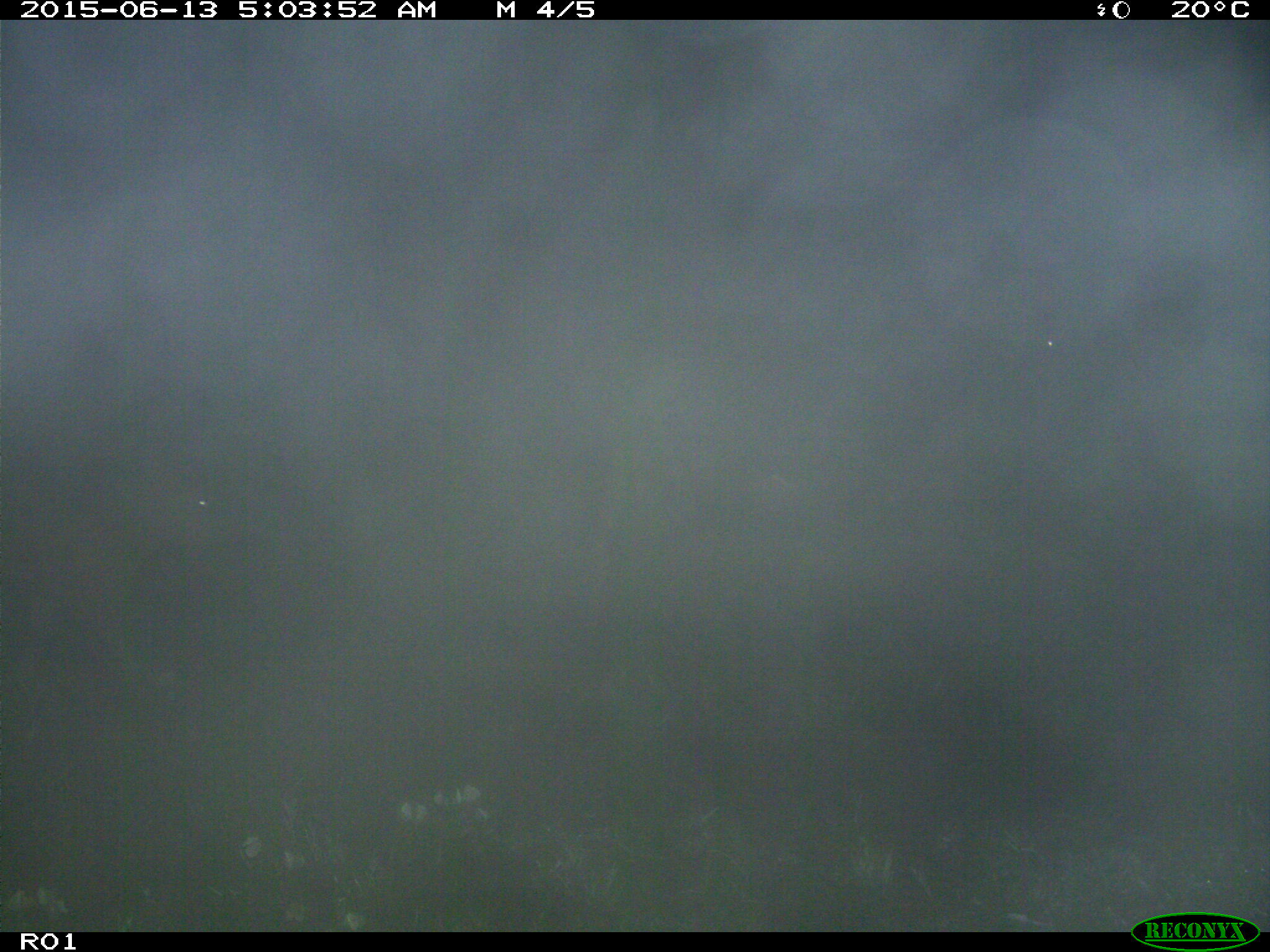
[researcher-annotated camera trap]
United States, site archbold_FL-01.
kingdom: Animalia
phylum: Chordata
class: Mammalia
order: Artiodactyla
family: Bovidae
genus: Bos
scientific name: Bos taurus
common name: domestic cow